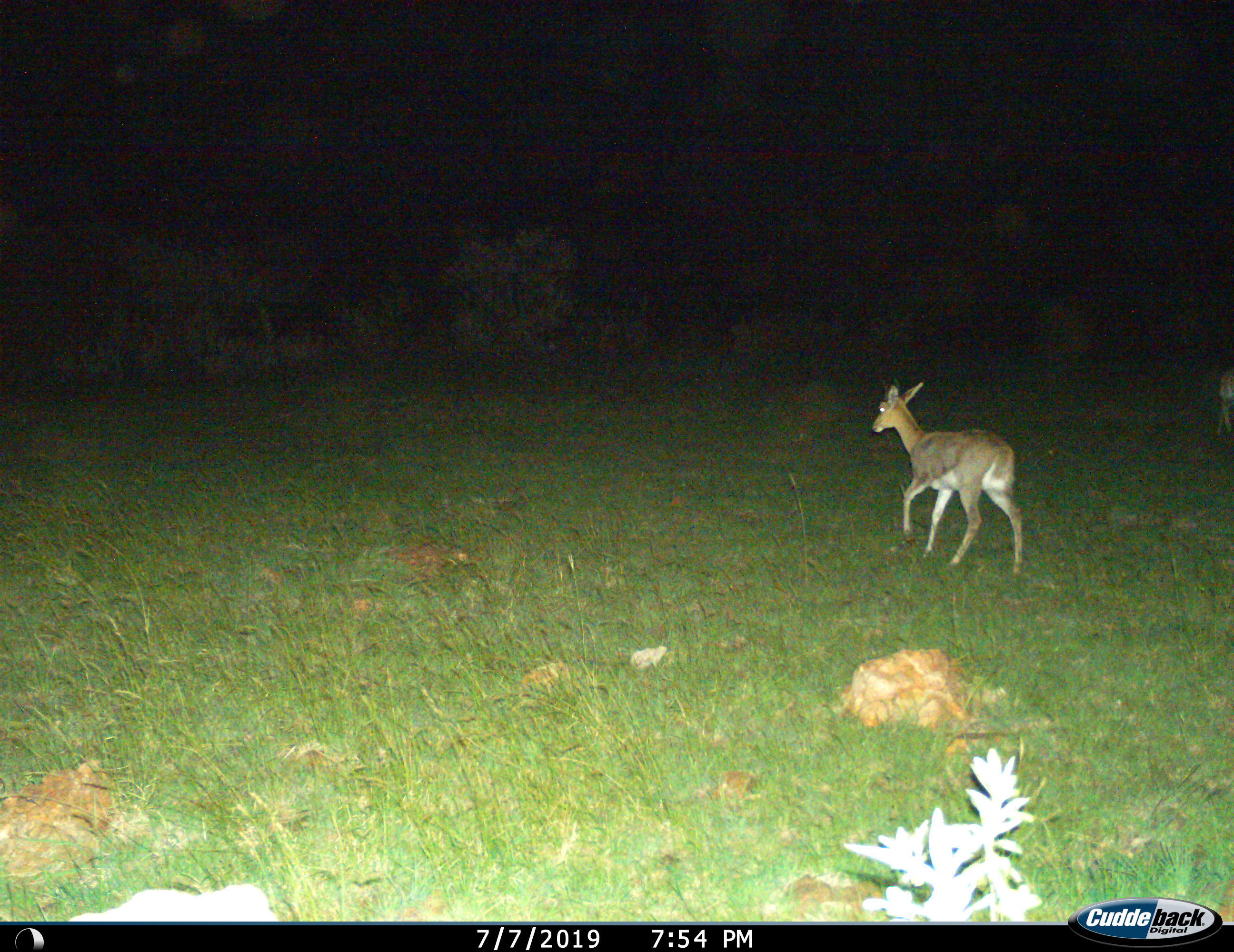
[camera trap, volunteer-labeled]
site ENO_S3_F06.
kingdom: Animalia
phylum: Chordata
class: Mammalia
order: Artiodactyla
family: Bovidae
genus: Redunca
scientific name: Redunca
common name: reedbuck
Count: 2.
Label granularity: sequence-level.